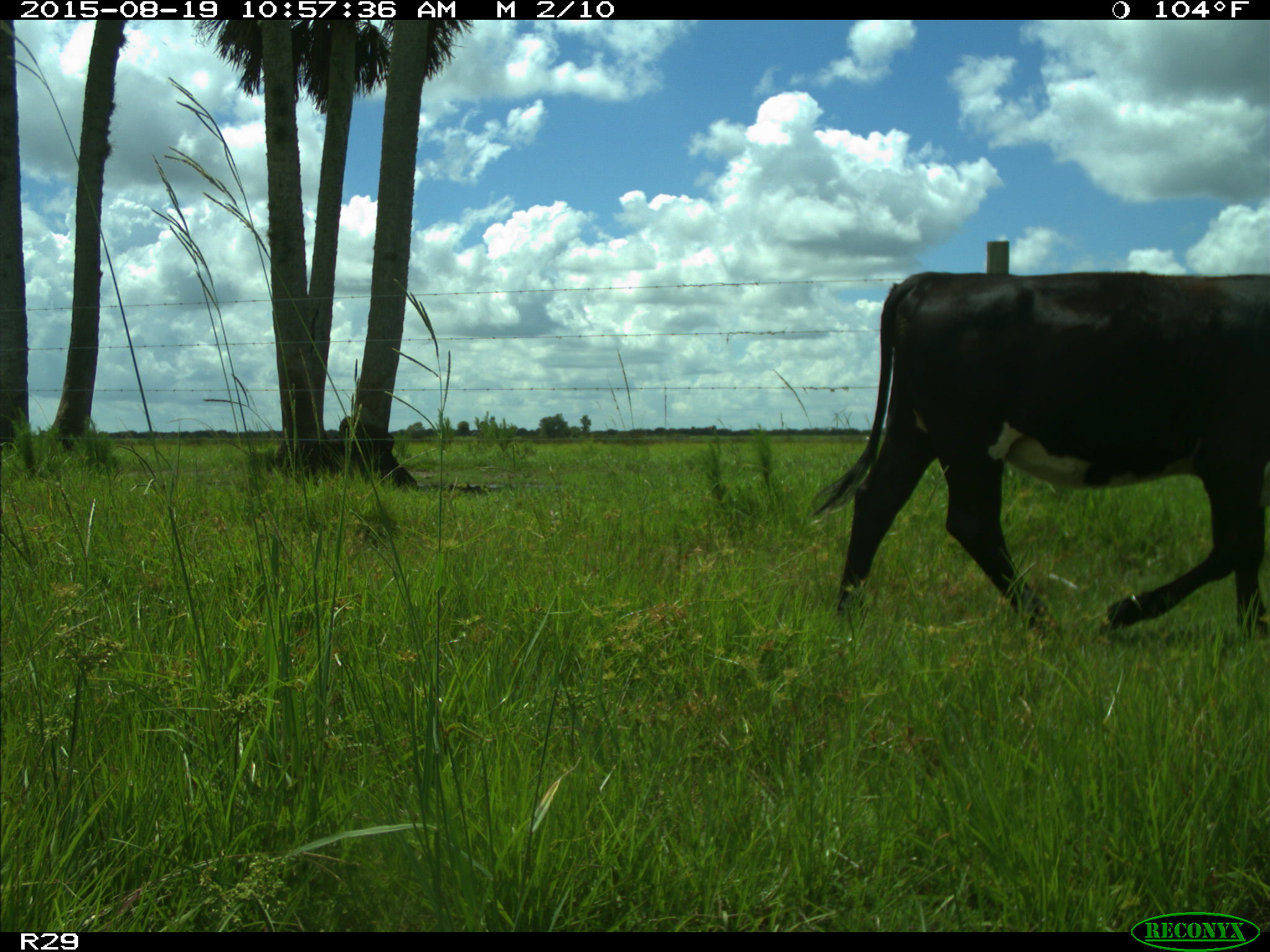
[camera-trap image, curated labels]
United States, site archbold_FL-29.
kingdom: Animalia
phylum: Chordata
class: Mammalia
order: Artiodactyla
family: Bovidae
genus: Bos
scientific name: Bos taurus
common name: domestic cow